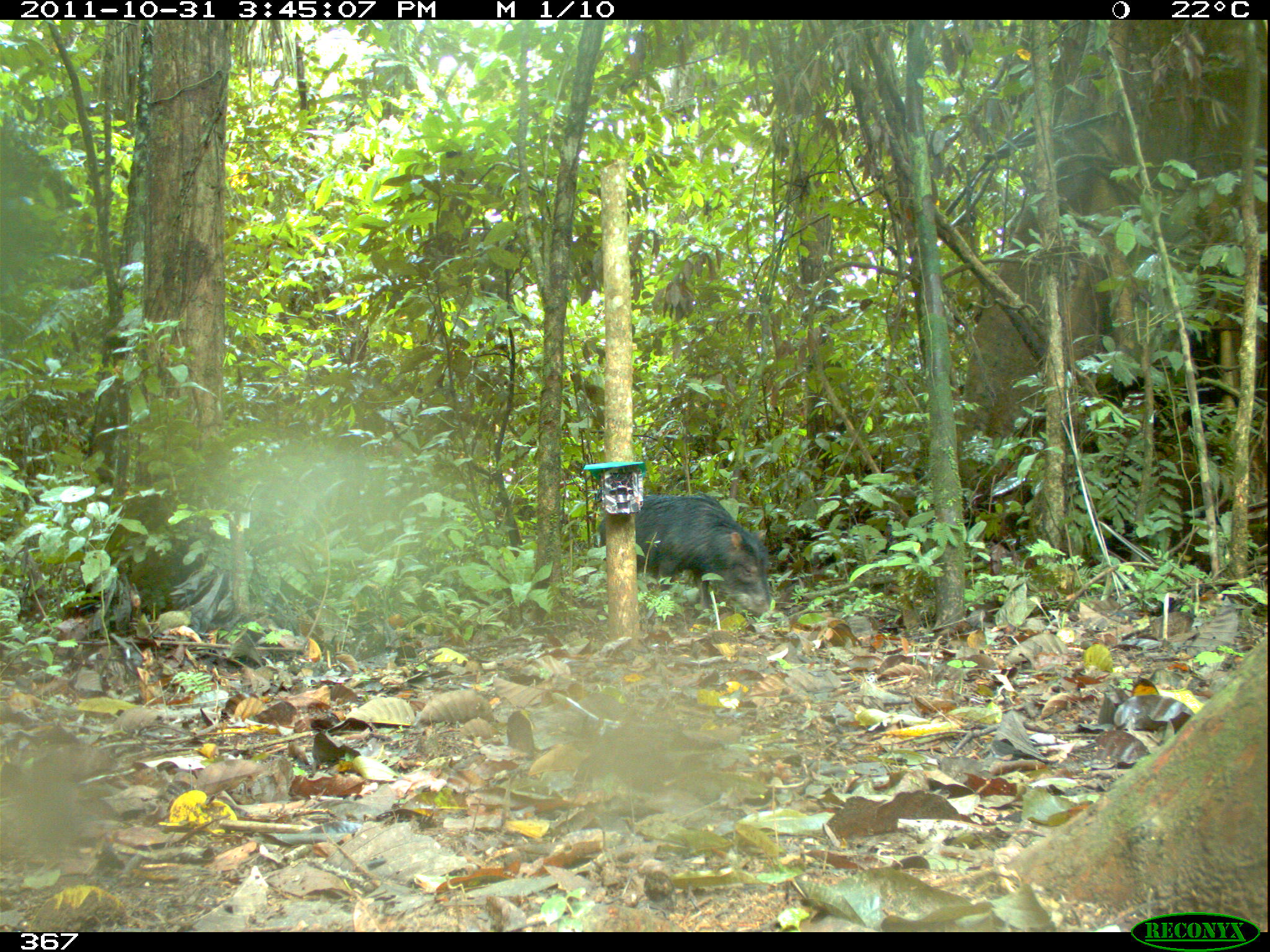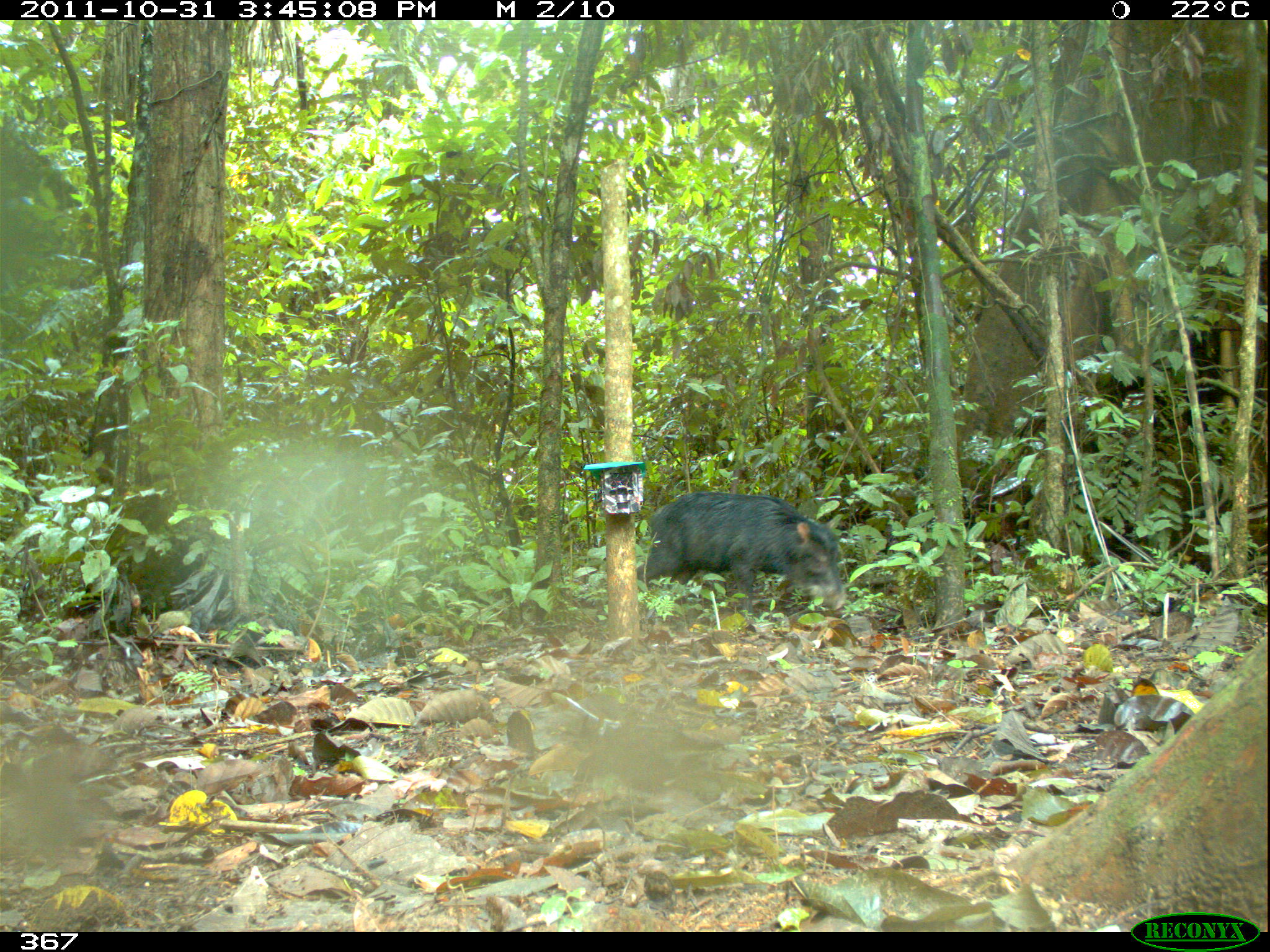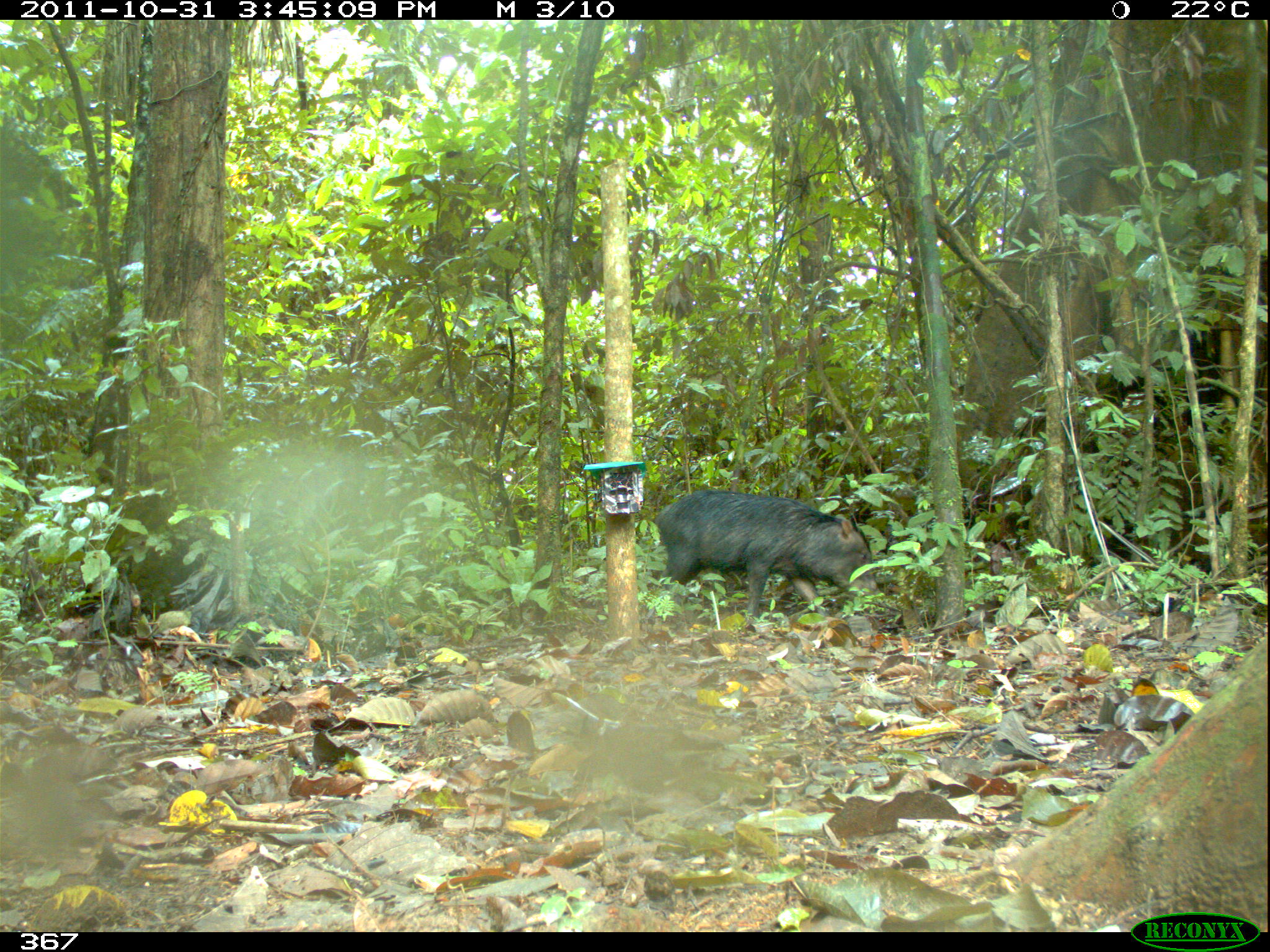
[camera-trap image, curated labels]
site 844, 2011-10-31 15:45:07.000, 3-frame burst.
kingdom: Animalia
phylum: Chordata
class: Mammalia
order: Artiodactyla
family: Tayassuidae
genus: Tayassu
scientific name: Tayassu pecari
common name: white-lipped peccary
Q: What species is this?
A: Tayassu pecari (white-lipped peccary).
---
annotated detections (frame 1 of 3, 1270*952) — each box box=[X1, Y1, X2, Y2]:
tayassu pecari: box=[593, 490, 775, 619]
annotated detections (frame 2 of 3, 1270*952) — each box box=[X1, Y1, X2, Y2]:
tayassu pecari: box=[631, 487, 846, 622]